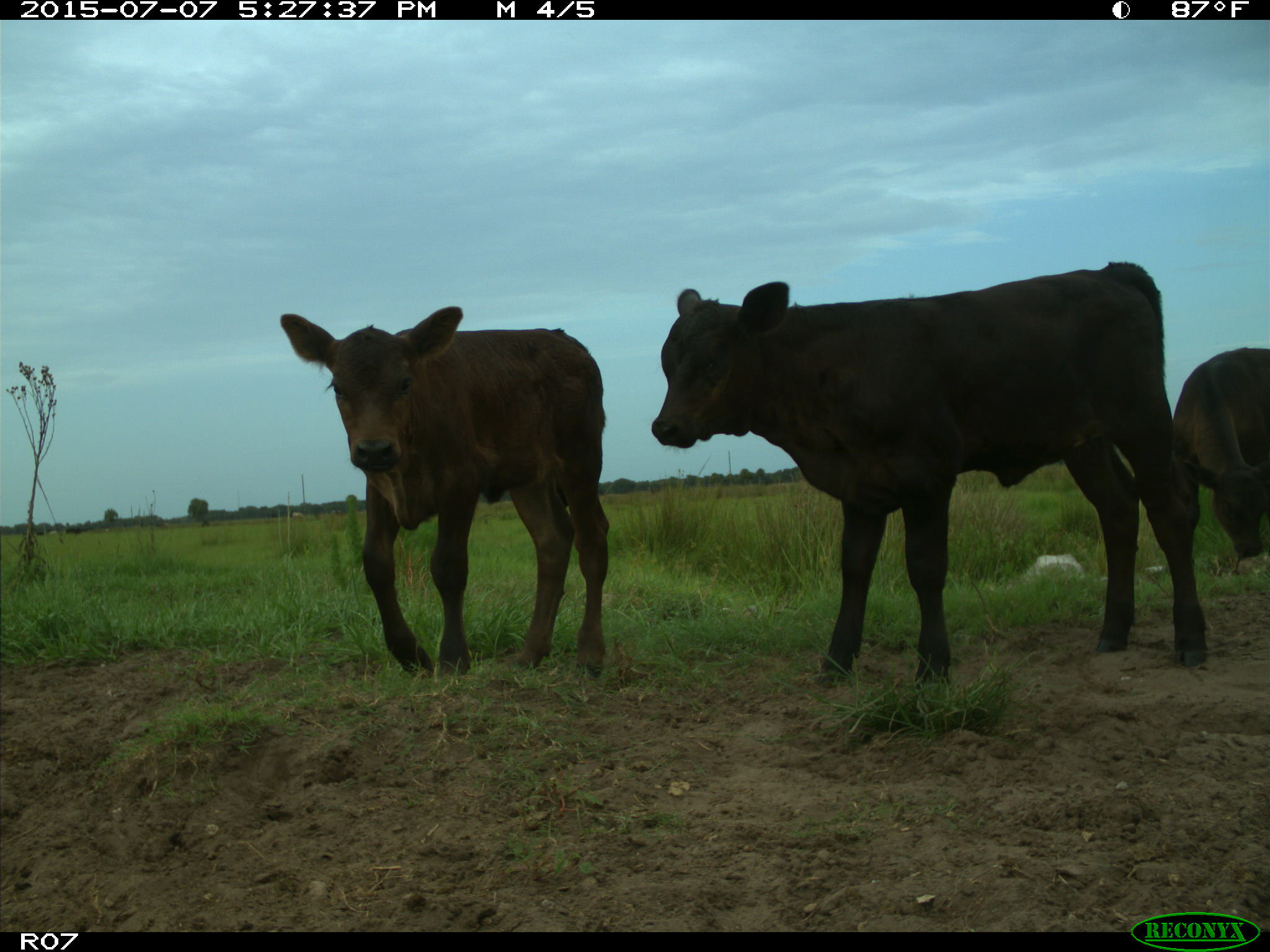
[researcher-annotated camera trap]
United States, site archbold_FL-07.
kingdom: Animalia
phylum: Chordata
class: Mammalia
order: Artiodactyla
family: Bovidae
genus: Bos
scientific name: Bos taurus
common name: domestic cow